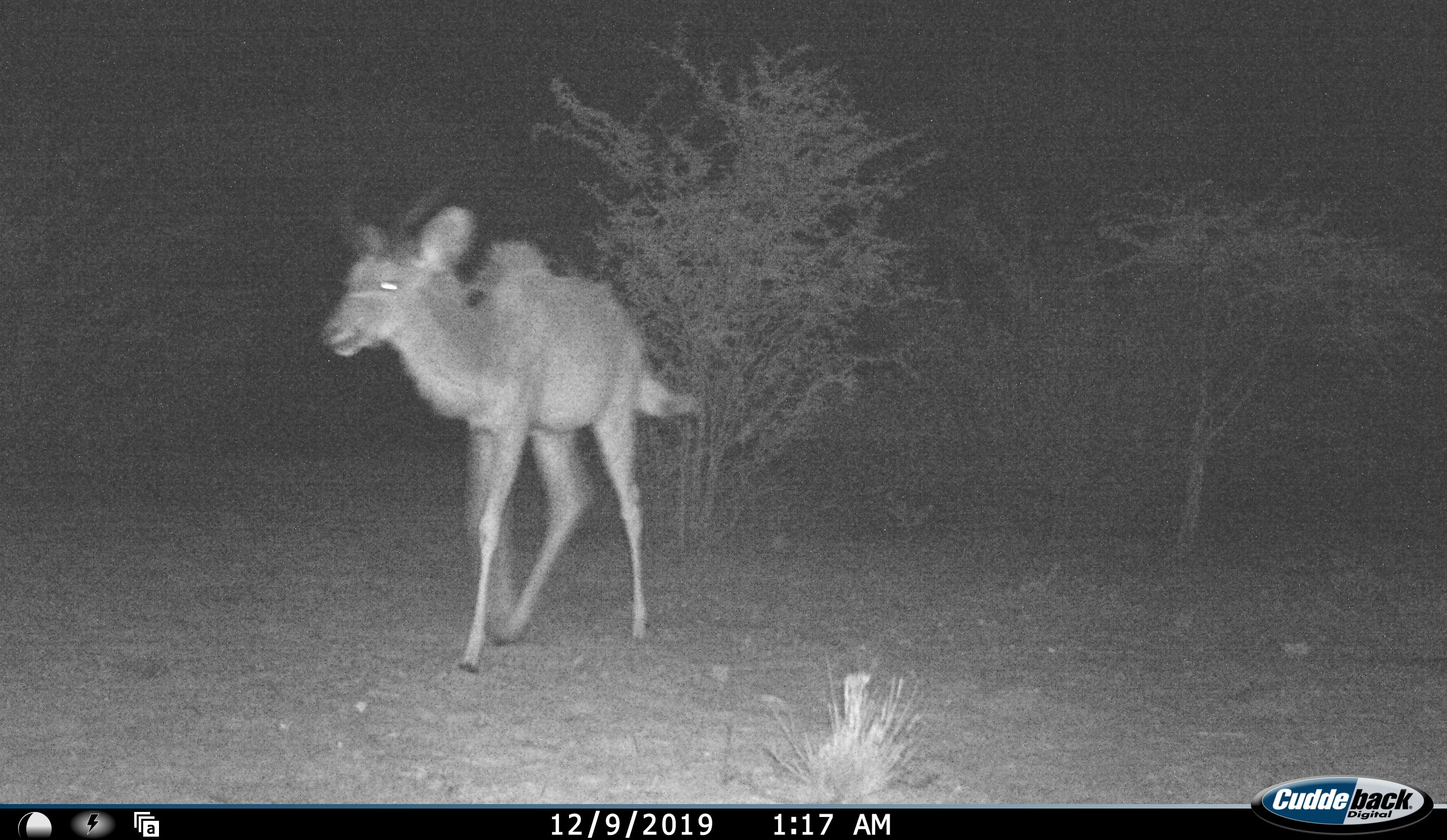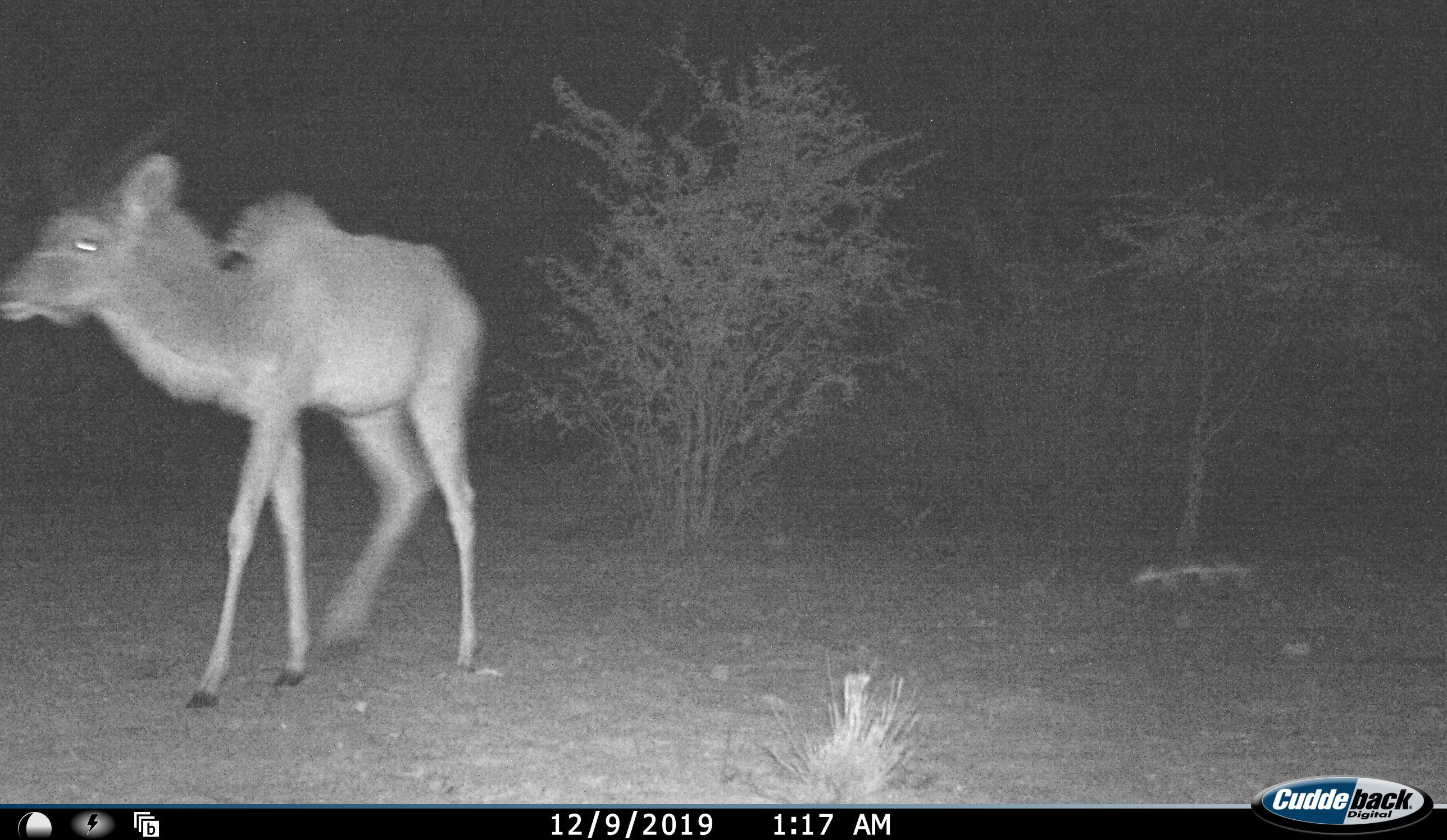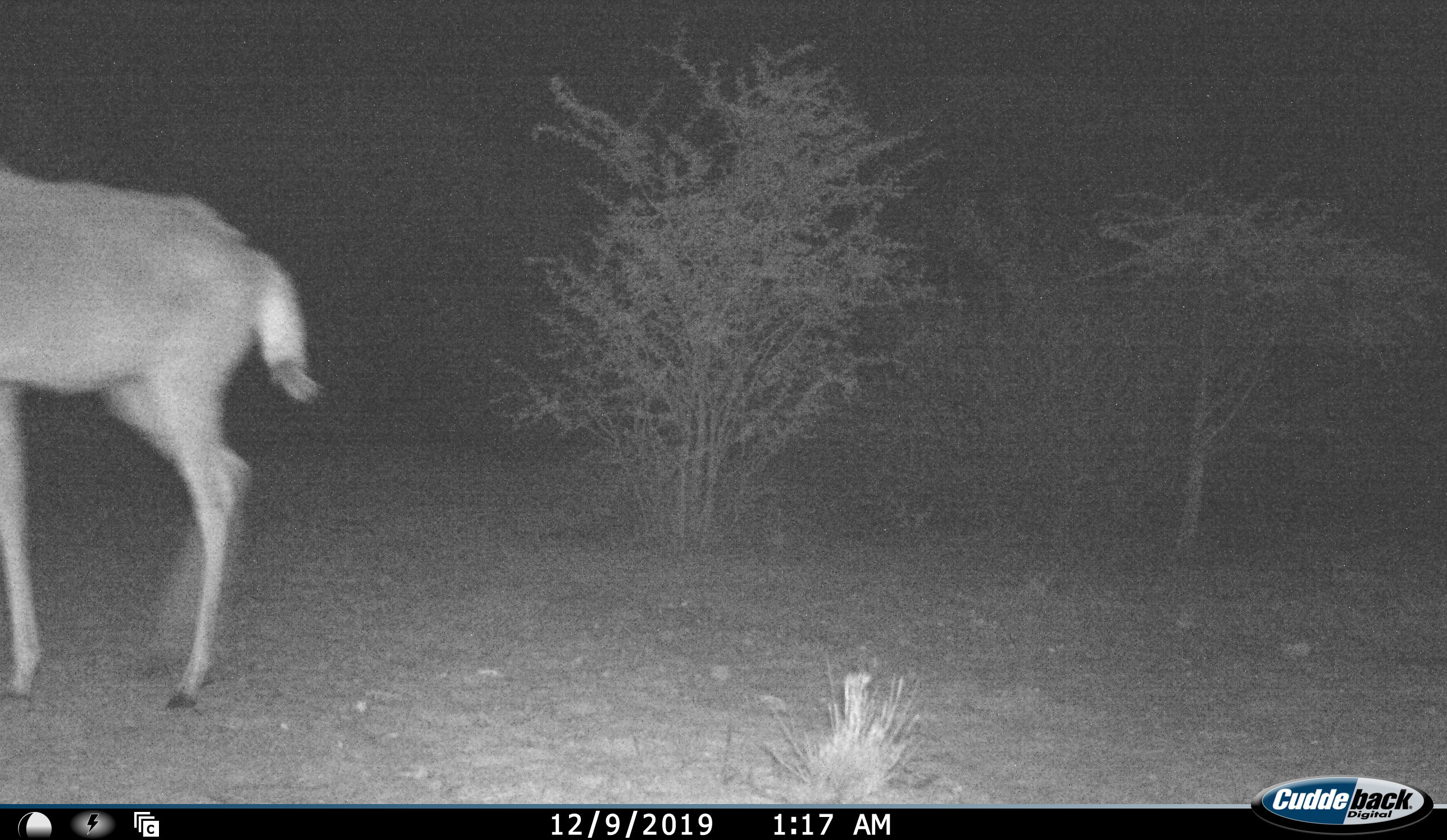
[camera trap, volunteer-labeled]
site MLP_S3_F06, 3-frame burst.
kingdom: Animalia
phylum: Chordata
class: Mammalia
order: Artiodactyla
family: Bovidae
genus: Tragelaphus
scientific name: Tragelaphus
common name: kudu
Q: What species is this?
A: Kudu (Tragelaphus).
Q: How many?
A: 1.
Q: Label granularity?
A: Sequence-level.